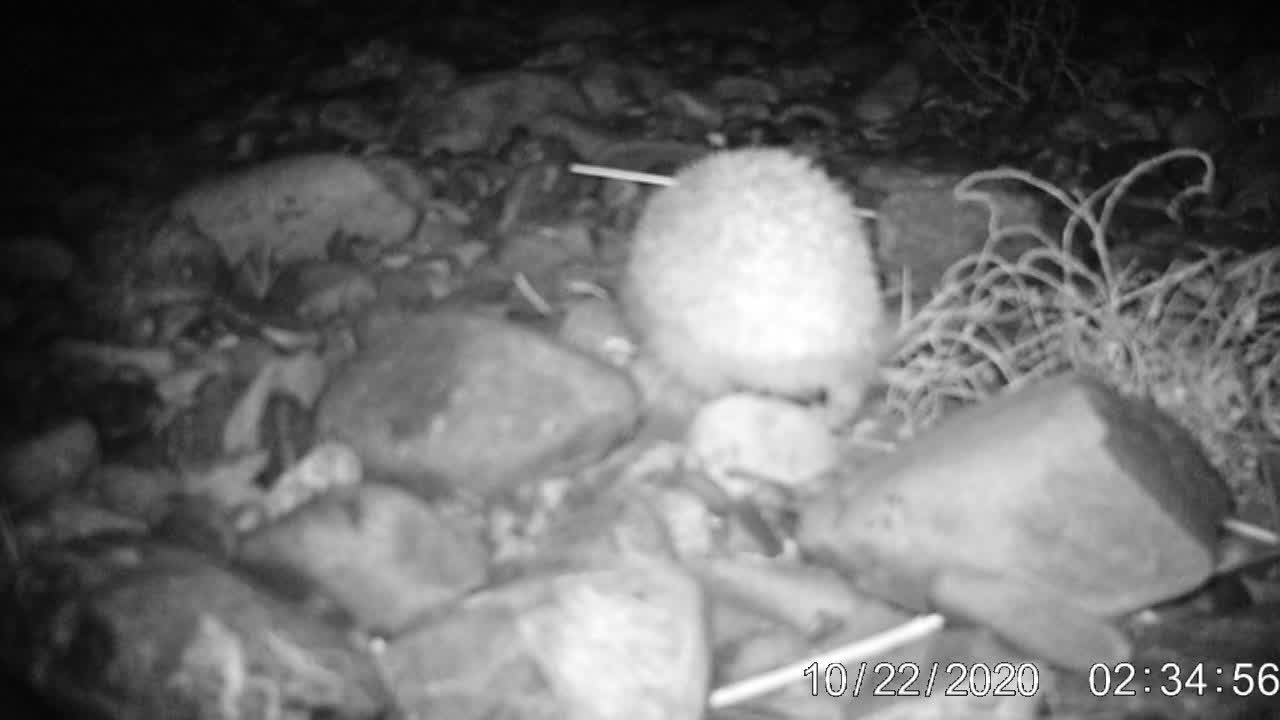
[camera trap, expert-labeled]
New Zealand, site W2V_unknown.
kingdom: Animalia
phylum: Chordata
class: Mammalia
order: Eulipotyphla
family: Erinaceidae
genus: Erinaceus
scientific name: Erinaceus europaeus europaeus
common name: european hedgehog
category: hedgehog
Hedgehog (european hedgehog) (Erinaceus europaeus europaeus).